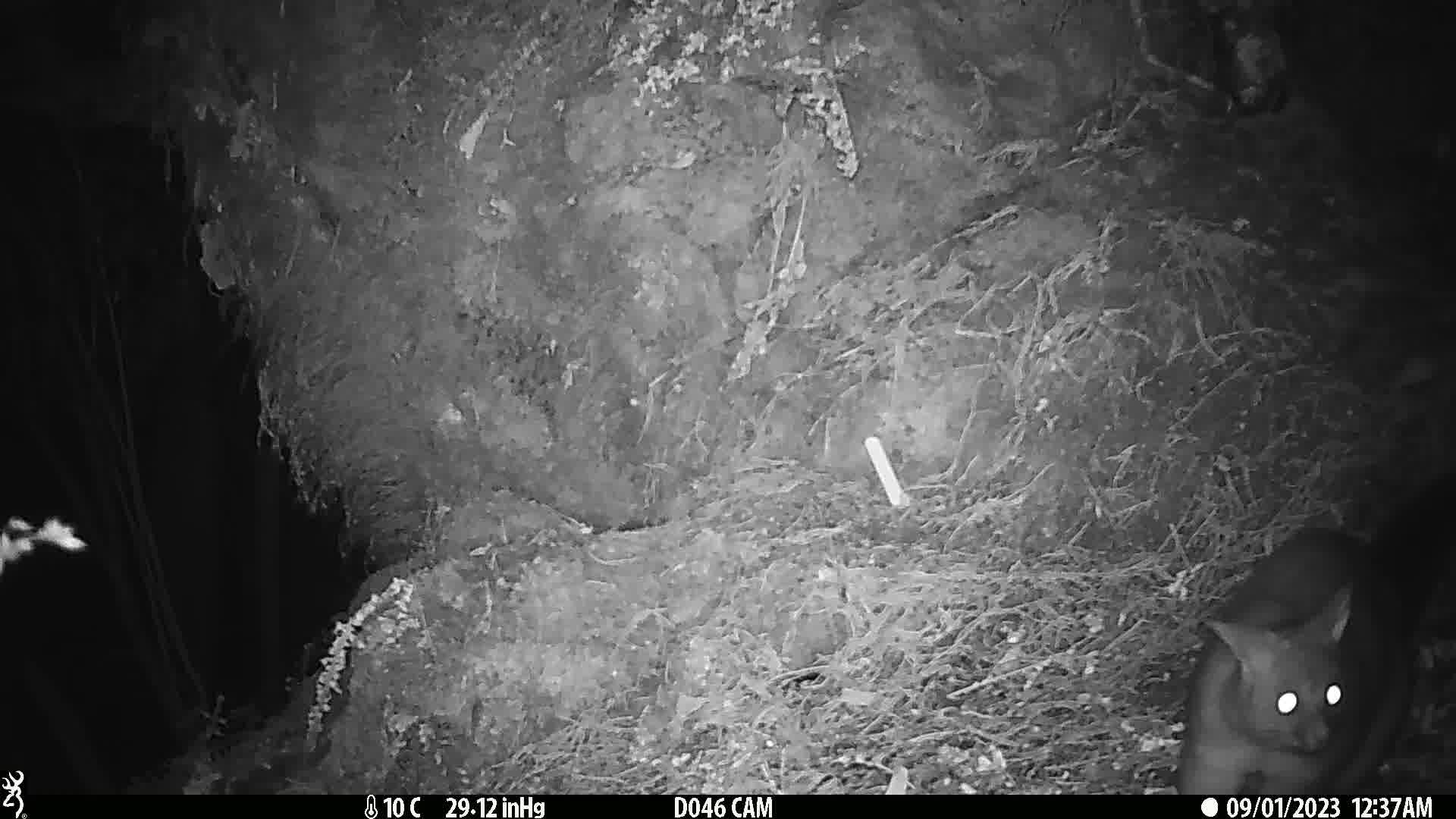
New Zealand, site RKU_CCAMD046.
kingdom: Animalia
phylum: Chordata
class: Mammalia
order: Diprotodontia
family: Phalangeridae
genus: Trichosurus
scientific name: Trichosurus vulpecula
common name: common brushtail possum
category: possum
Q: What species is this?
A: Possum (common brushtail possum) (Trichosurus vulpecula).